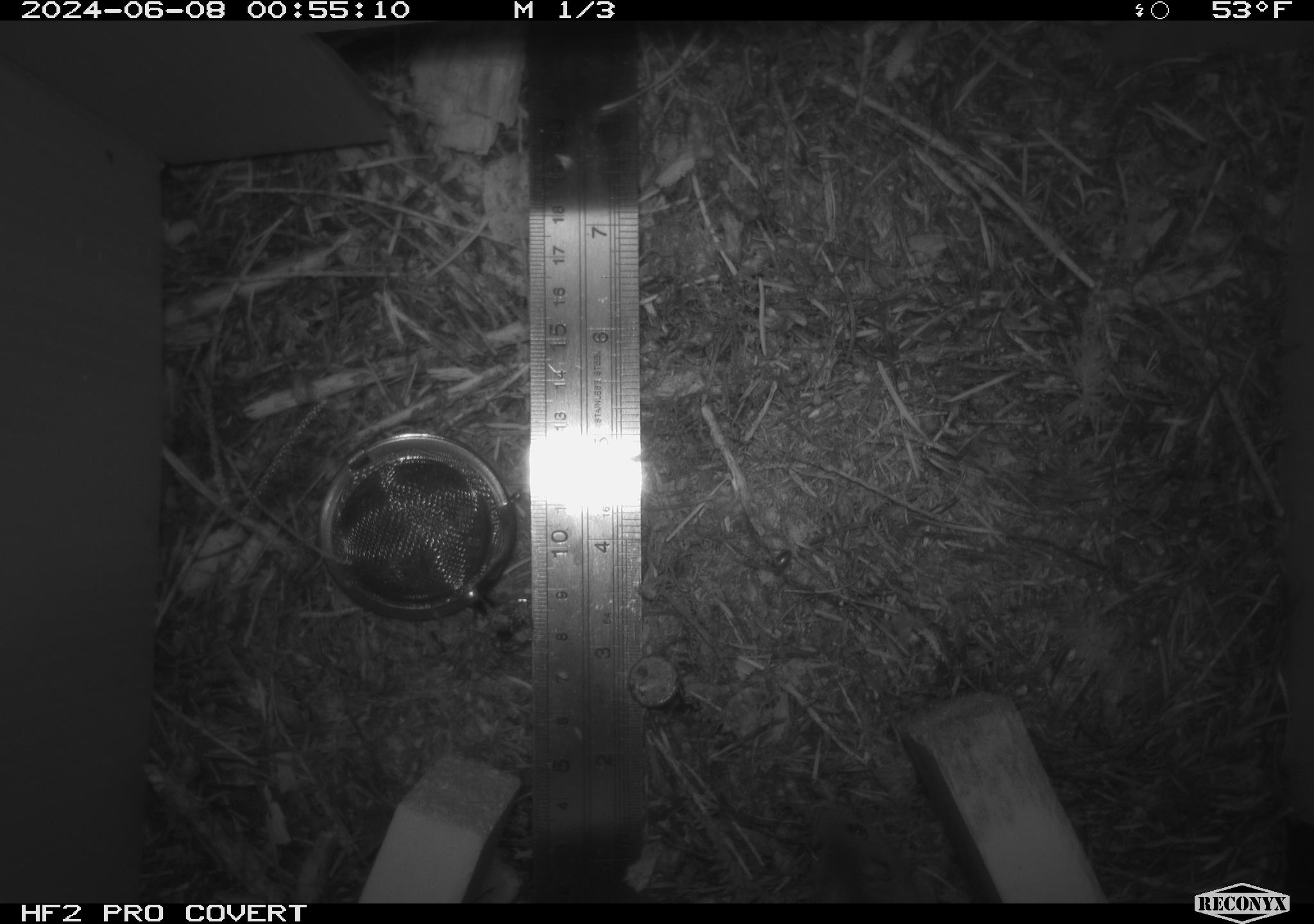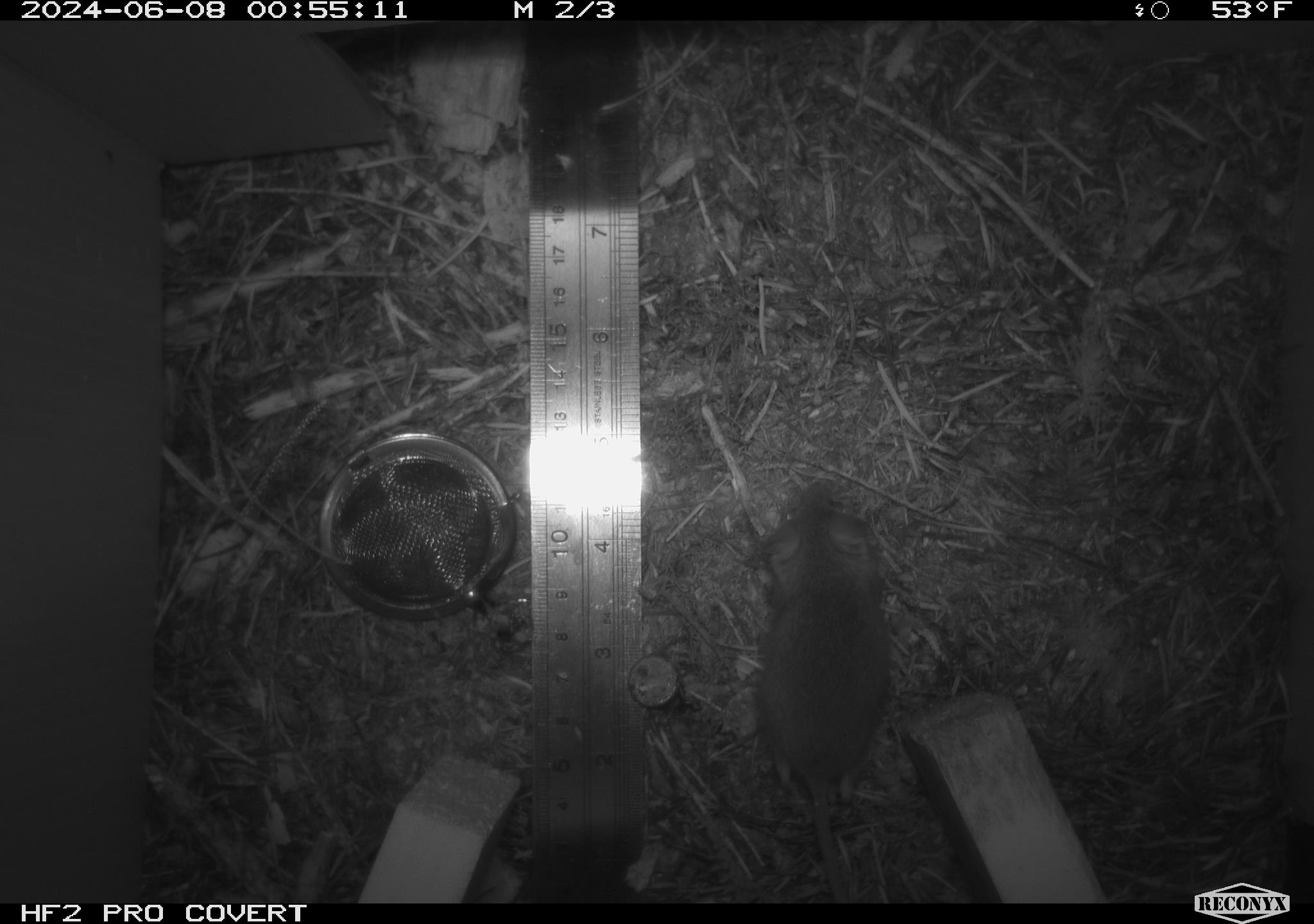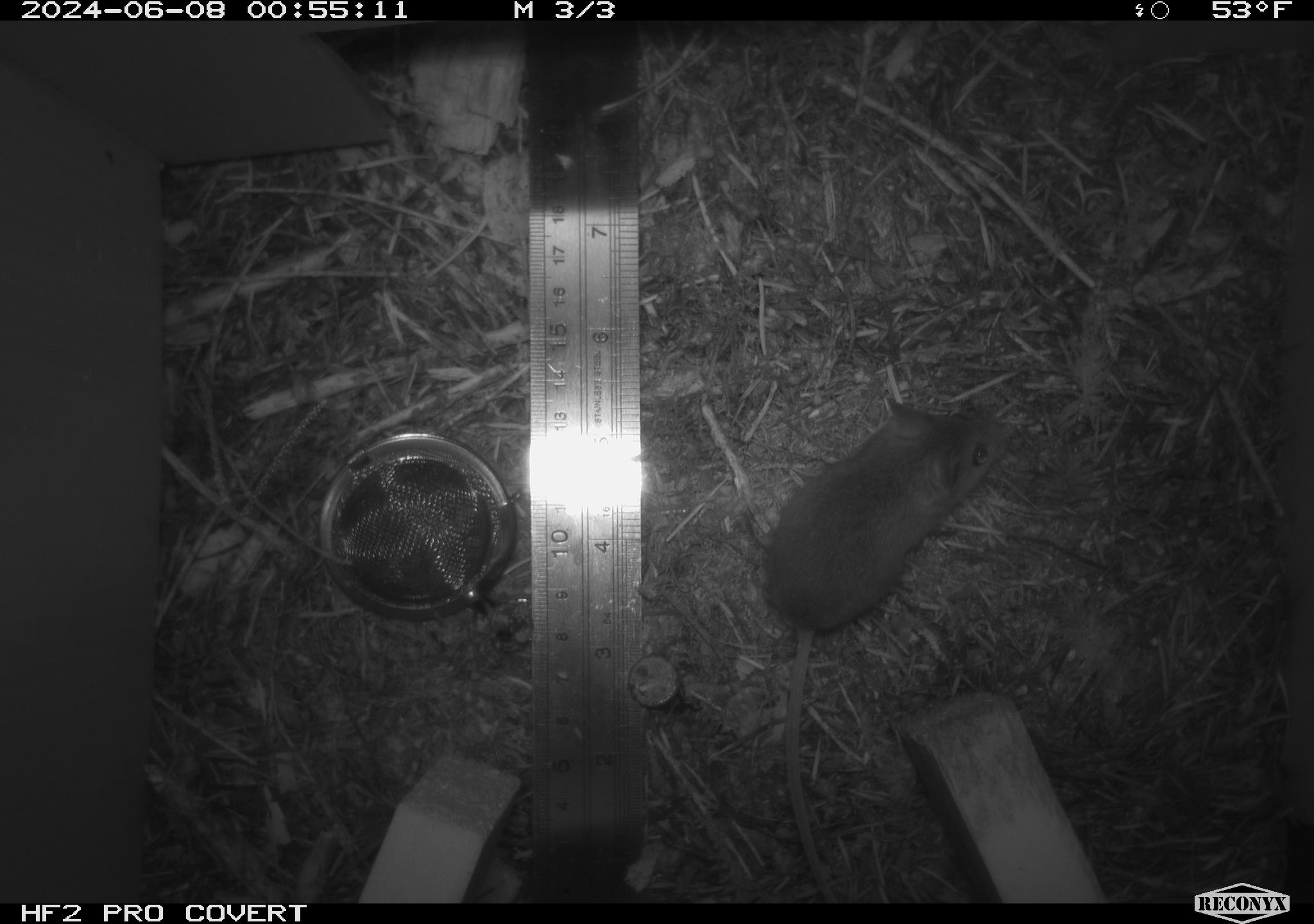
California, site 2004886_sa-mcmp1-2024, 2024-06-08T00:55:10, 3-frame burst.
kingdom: Animalia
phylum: Chordata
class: Mammalia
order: Rodentia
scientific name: Rodentia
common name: mouse species